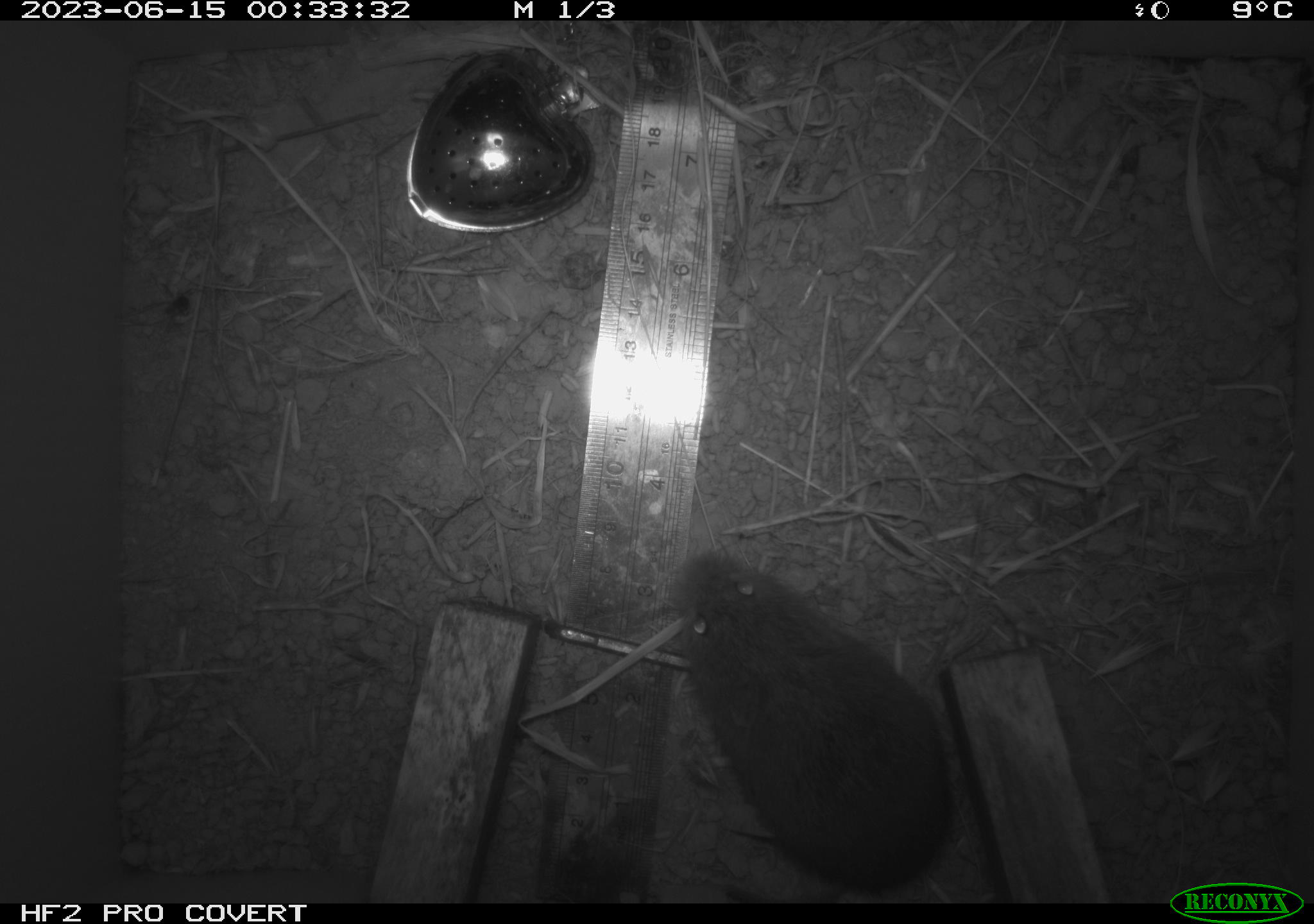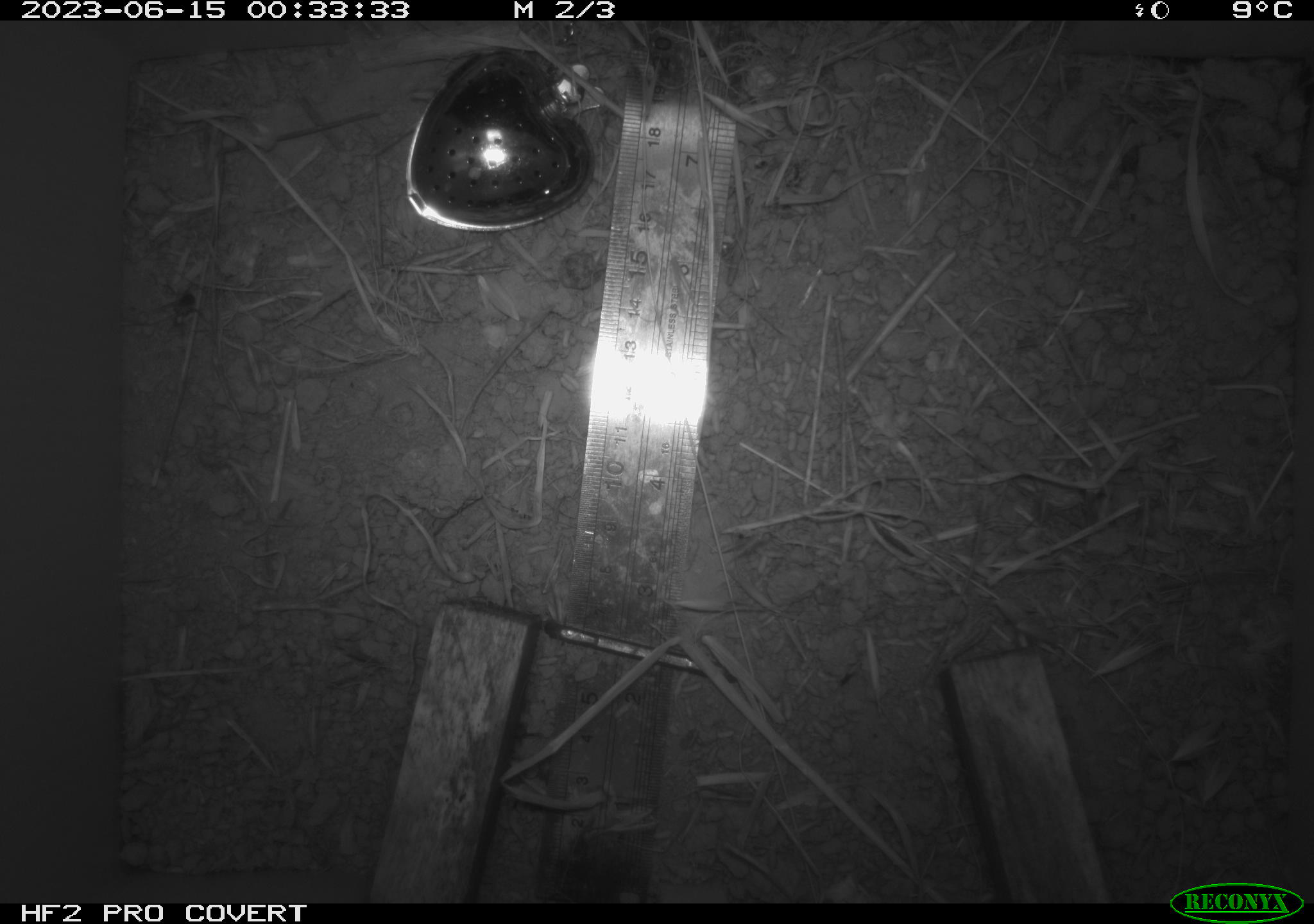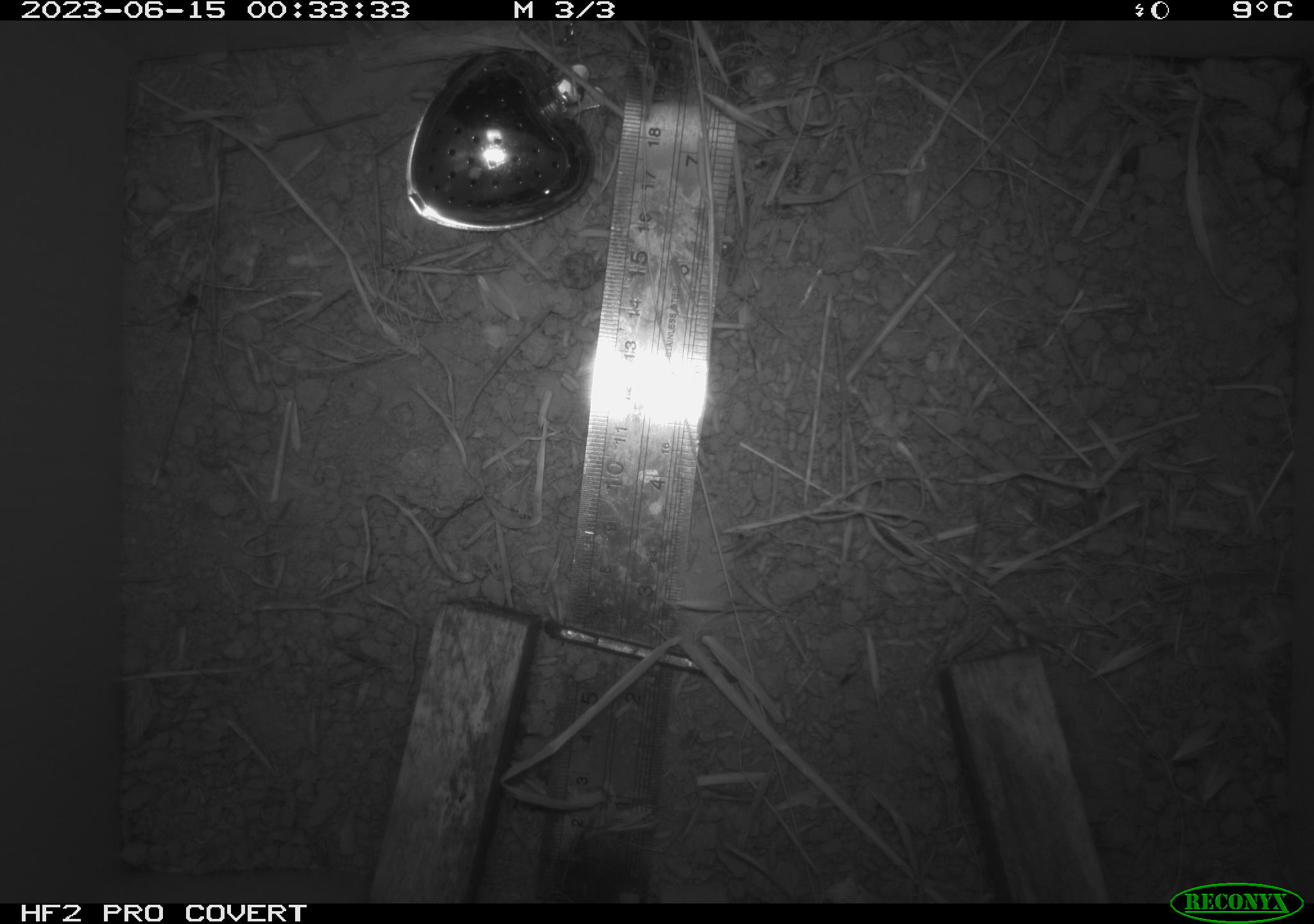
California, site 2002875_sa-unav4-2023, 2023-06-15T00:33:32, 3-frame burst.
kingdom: Animalia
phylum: Chordata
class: Mammalia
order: Rodentia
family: Cricetidae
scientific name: Arvicolinae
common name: voles, lemmings, and muskrats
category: arvicolinae subfamily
Arvicolinae subfamily (voles, lemmings, and muskrats) (Arvicolinae).